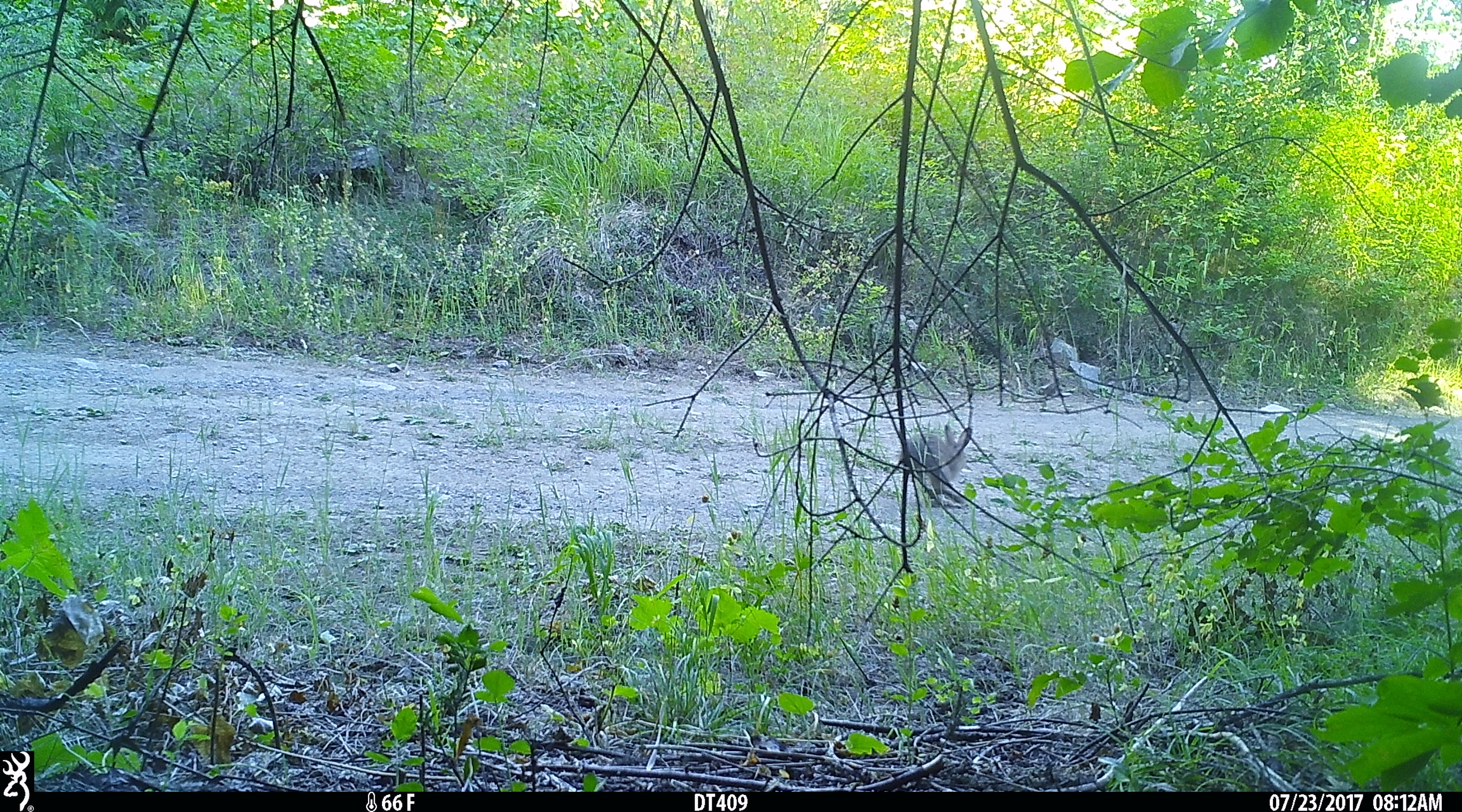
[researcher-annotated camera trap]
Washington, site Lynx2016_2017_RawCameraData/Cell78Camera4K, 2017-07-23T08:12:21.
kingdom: Animalia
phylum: Chordata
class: Mammalia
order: Lagomorpha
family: Leporidae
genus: Lepus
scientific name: Lepus americanus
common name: snowshoe hare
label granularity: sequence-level